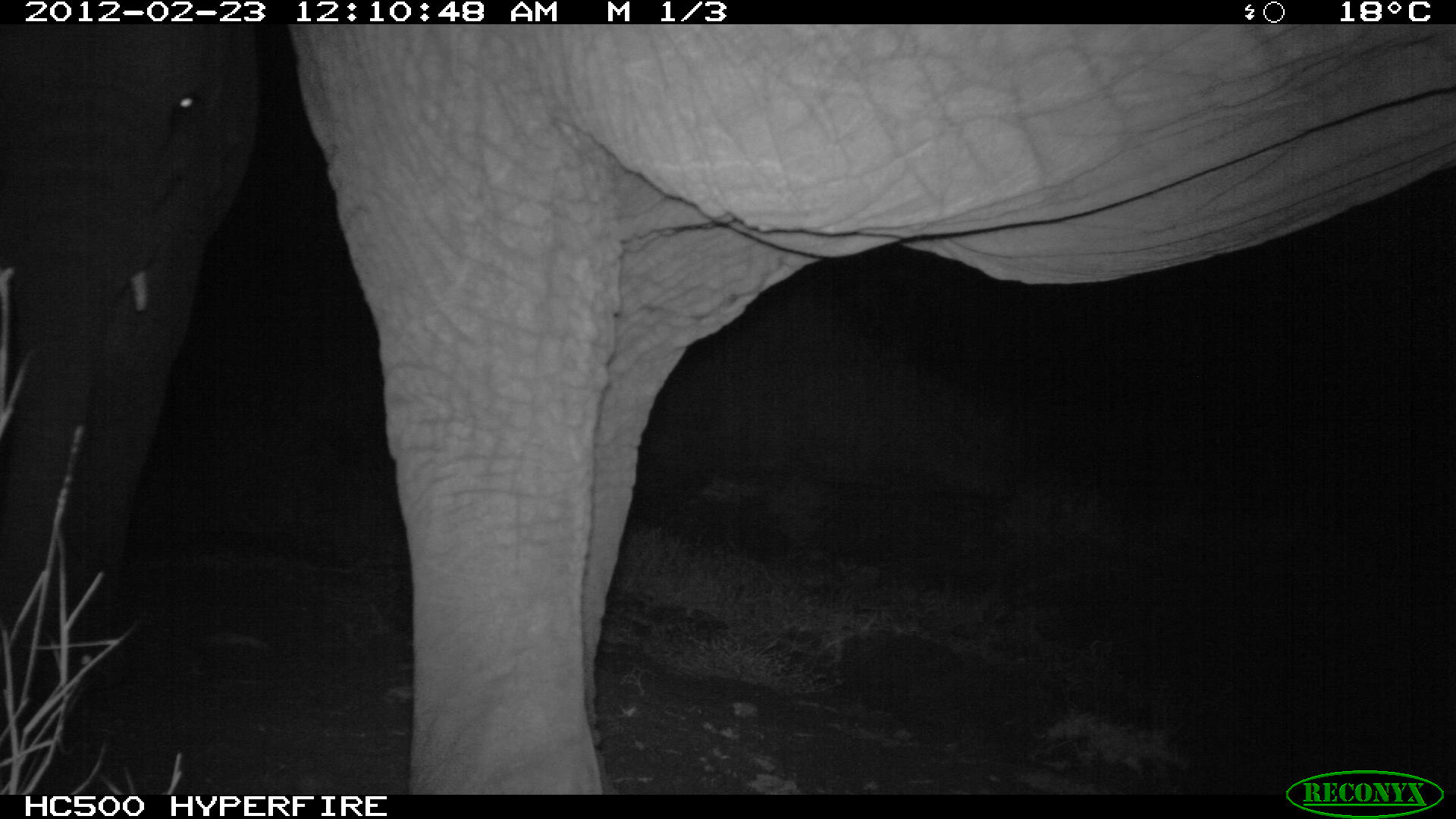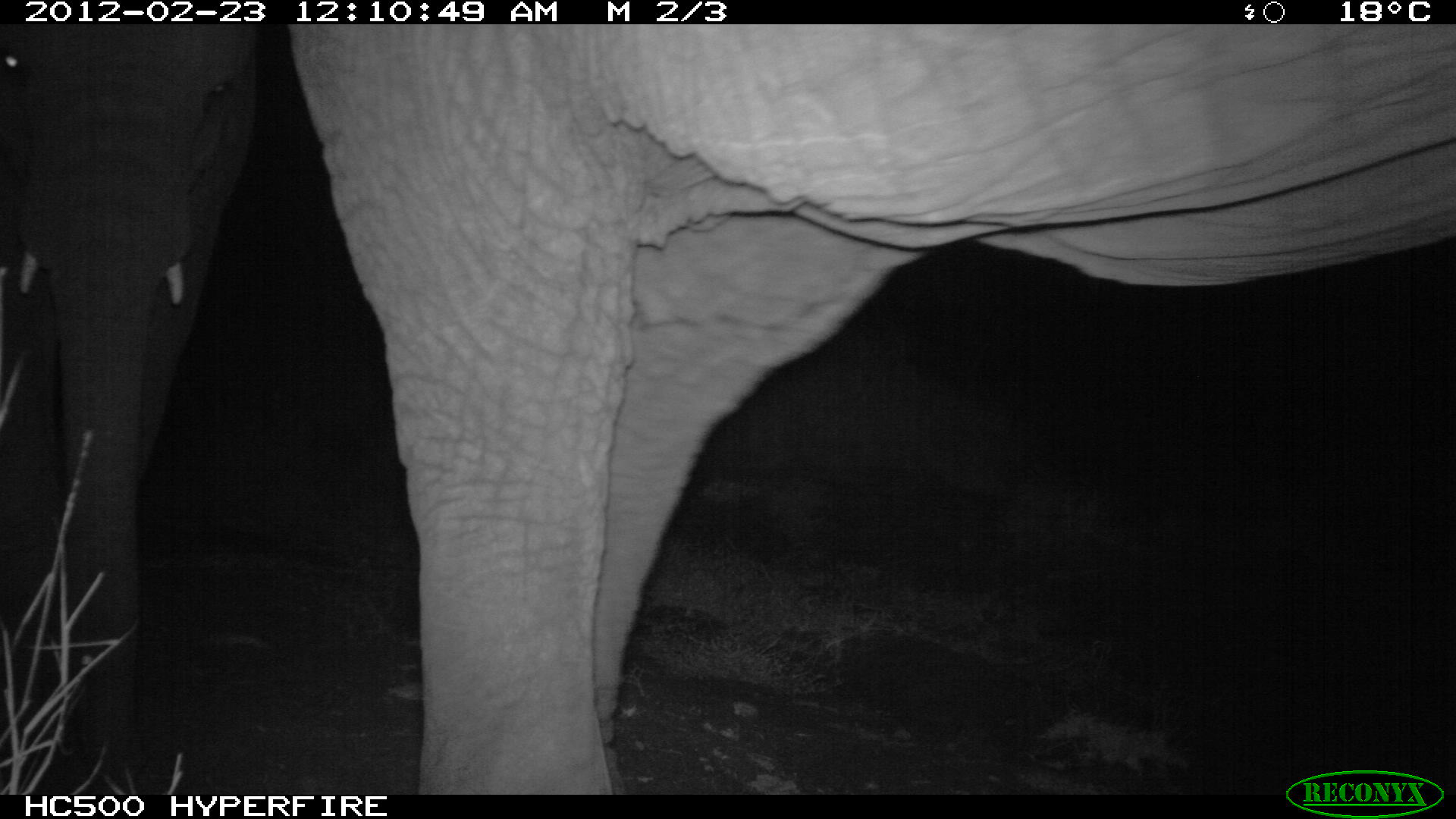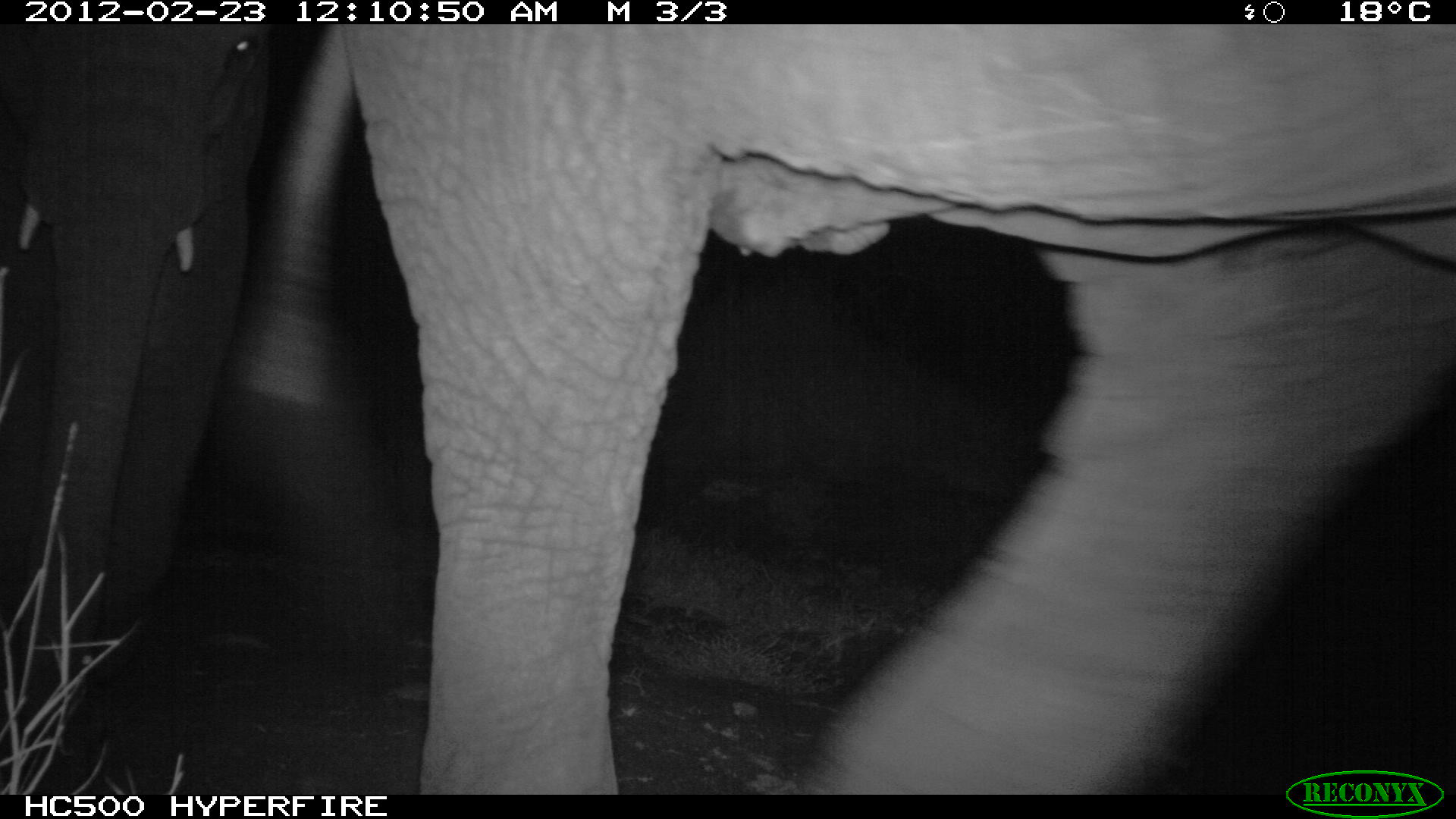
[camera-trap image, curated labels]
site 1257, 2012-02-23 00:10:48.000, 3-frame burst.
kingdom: Animalia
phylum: Chordata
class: Mammalia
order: Proboscidea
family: Elephantidae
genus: Loxodonta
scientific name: Loxodonta africana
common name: african bush elephant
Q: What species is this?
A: Loxodonta africana (african bush elephant).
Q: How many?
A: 2.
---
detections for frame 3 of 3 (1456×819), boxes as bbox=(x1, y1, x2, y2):
loxodonta africana: bbox=(238, 23, 1456, 794); bbox=(1, 20, 280, 719)